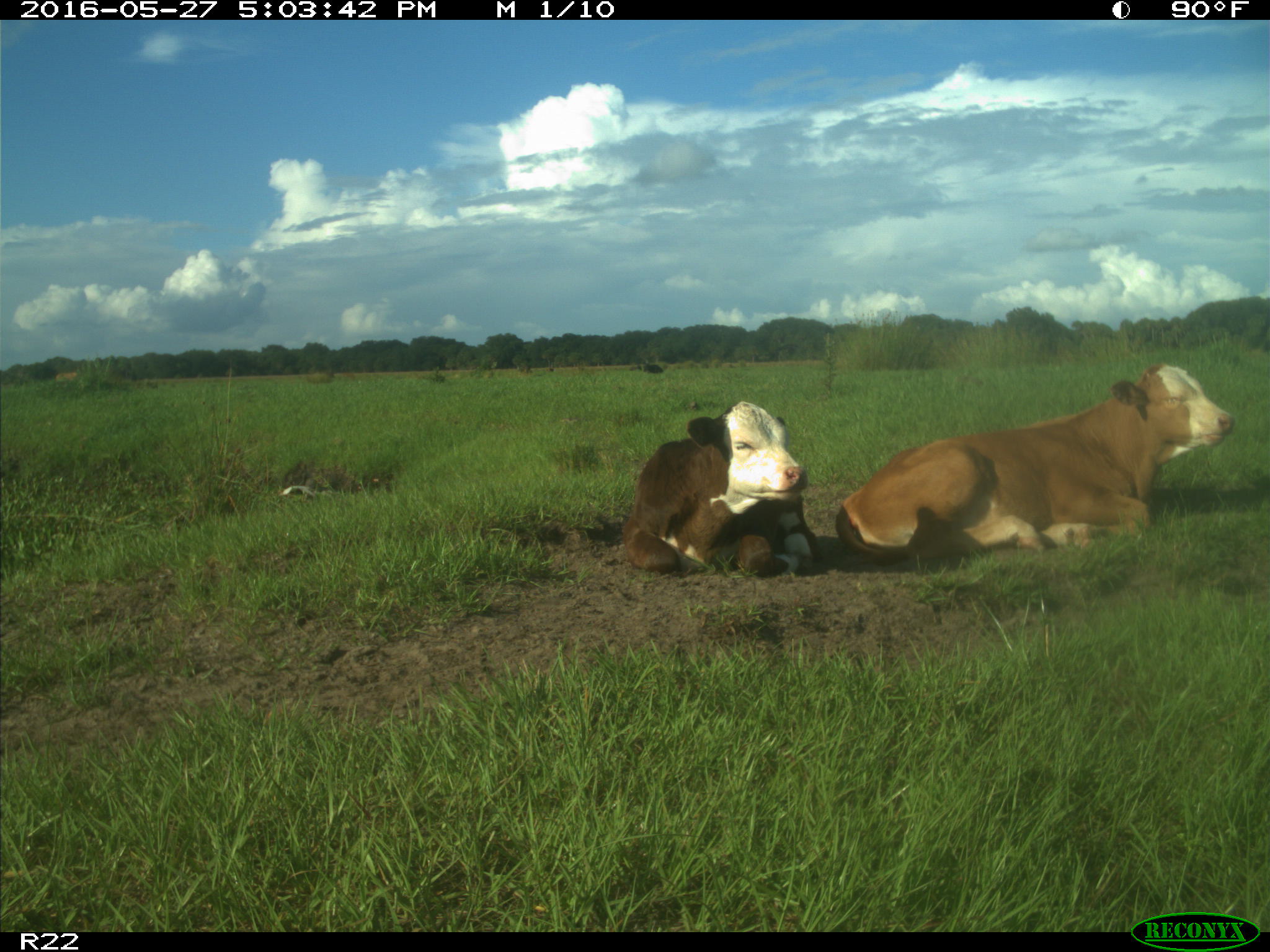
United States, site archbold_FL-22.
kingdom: Animalia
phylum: Chordata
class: Mammalia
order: Artiodactyla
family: Bovidae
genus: Bos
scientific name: Bos taurus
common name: domestic cow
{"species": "Bos taurus (domestic cow)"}